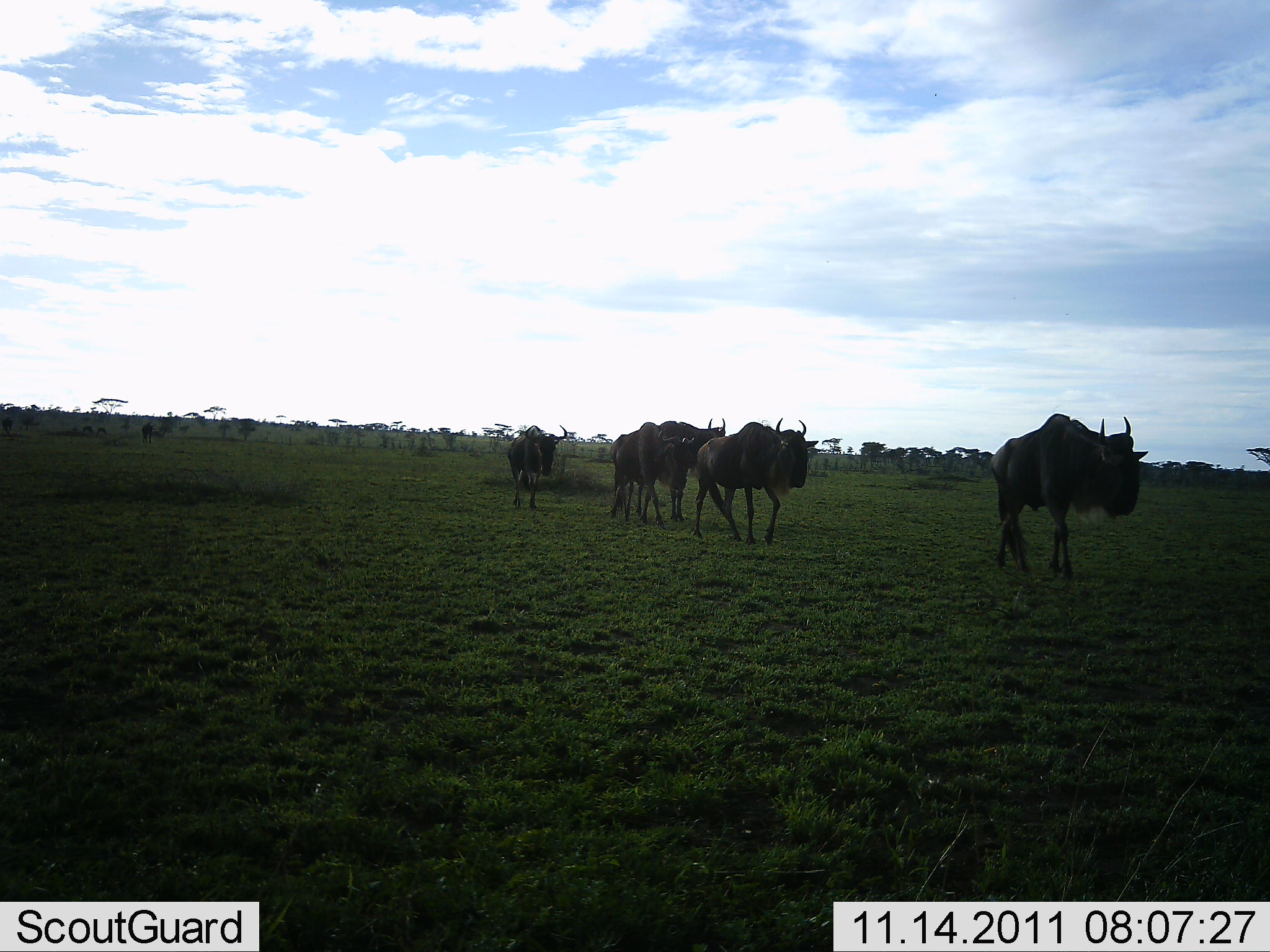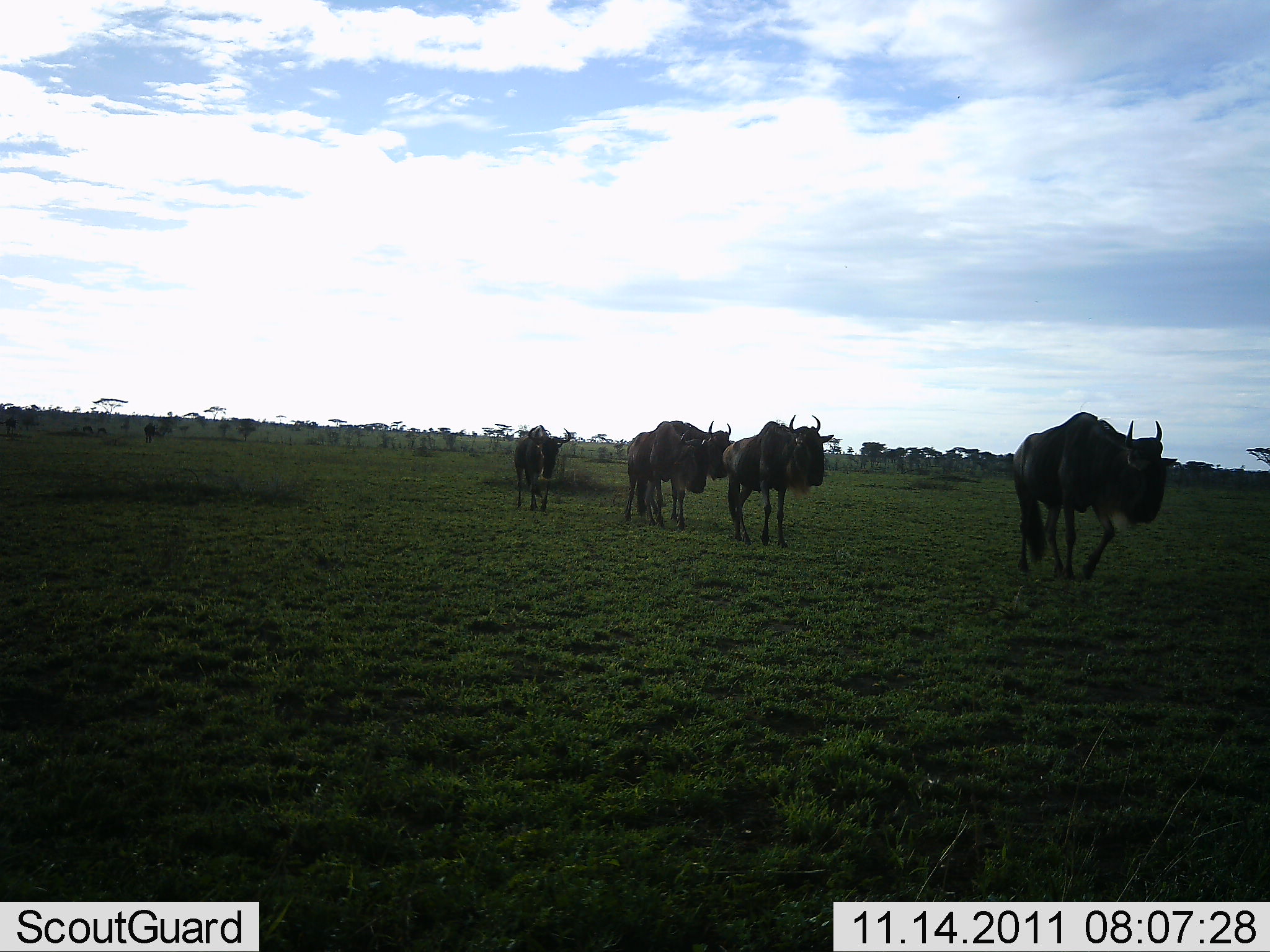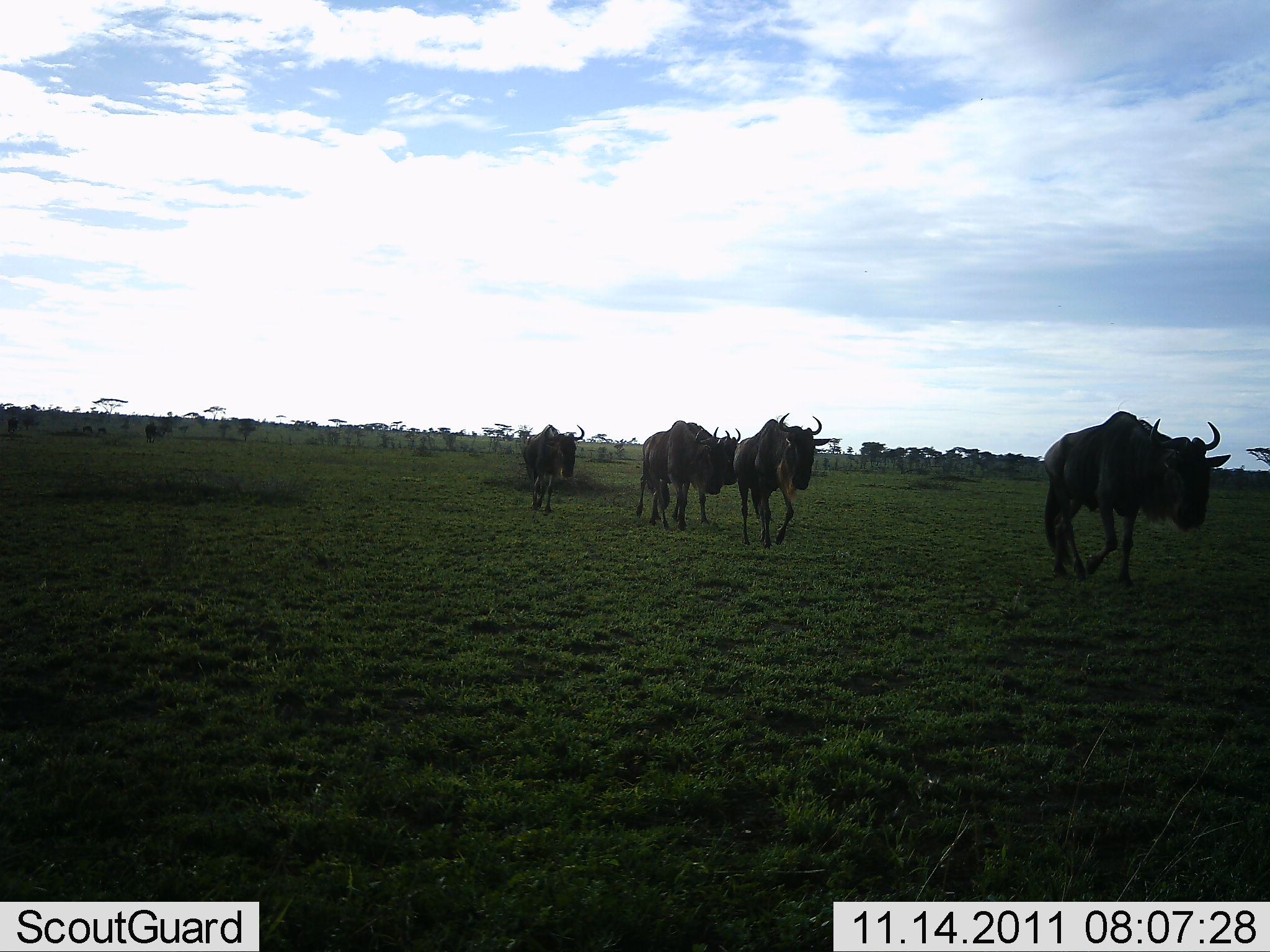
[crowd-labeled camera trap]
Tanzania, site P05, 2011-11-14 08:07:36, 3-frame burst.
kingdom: Animalia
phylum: Chordata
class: Mammalia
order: Artiodactyla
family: Bovidae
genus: Connochaetes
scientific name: Connochaetes taurinus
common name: blue wildebeest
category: wildebeest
Wildebeest (blue wildebeest) (Connochaetes taurinus), count 5. Behavior (volunteer vote fractions): standing 0%, resting 0%, moving 100%, interacting 0%. Young present (vote fraction): 0%. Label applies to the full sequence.